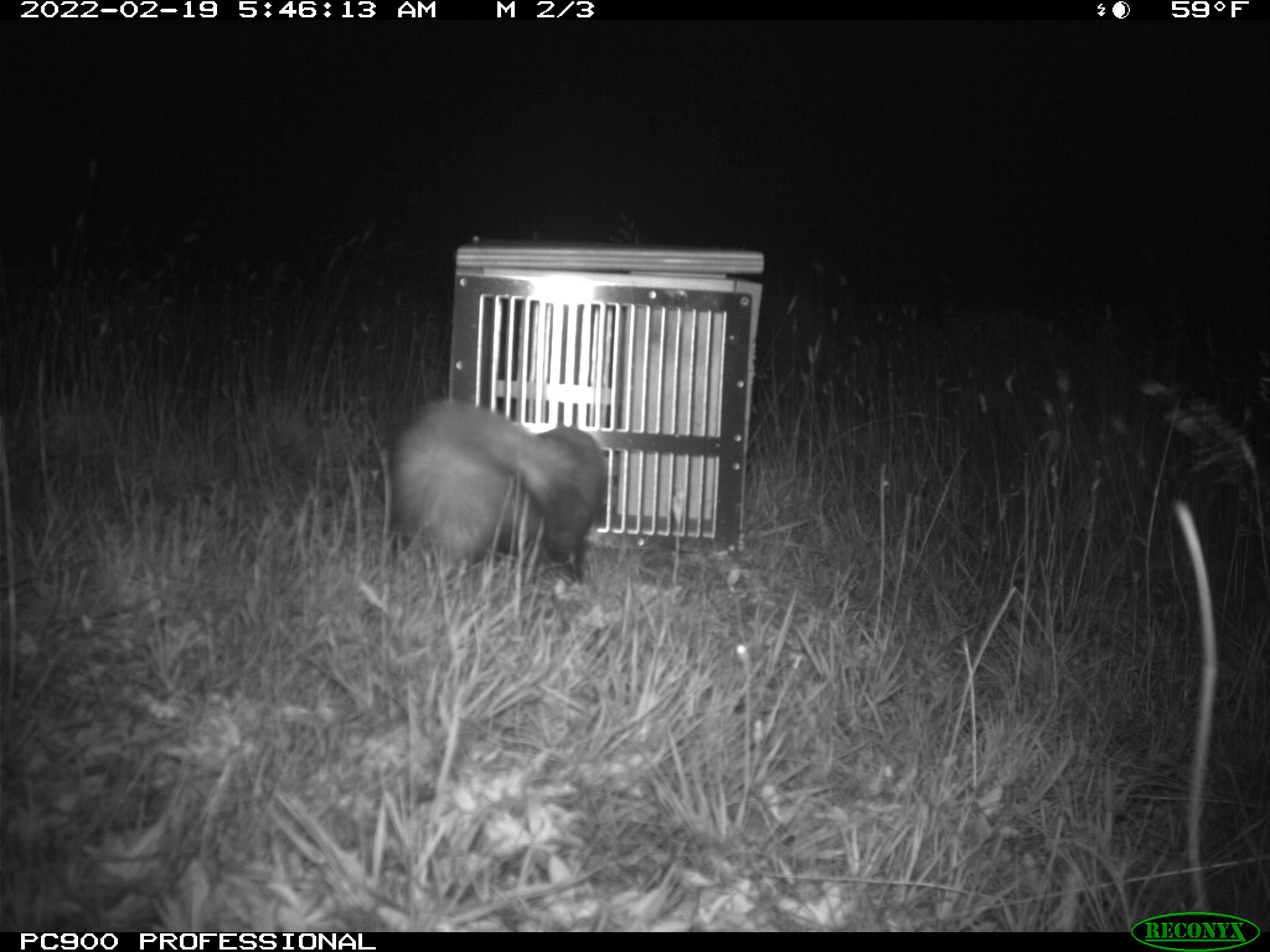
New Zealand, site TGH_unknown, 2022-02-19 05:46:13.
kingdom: Animalia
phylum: Chordata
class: Mammalia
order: Carnivora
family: Mustelidae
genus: Mustela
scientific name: Mustela furo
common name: ferret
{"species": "ferret (Mustela furo)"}